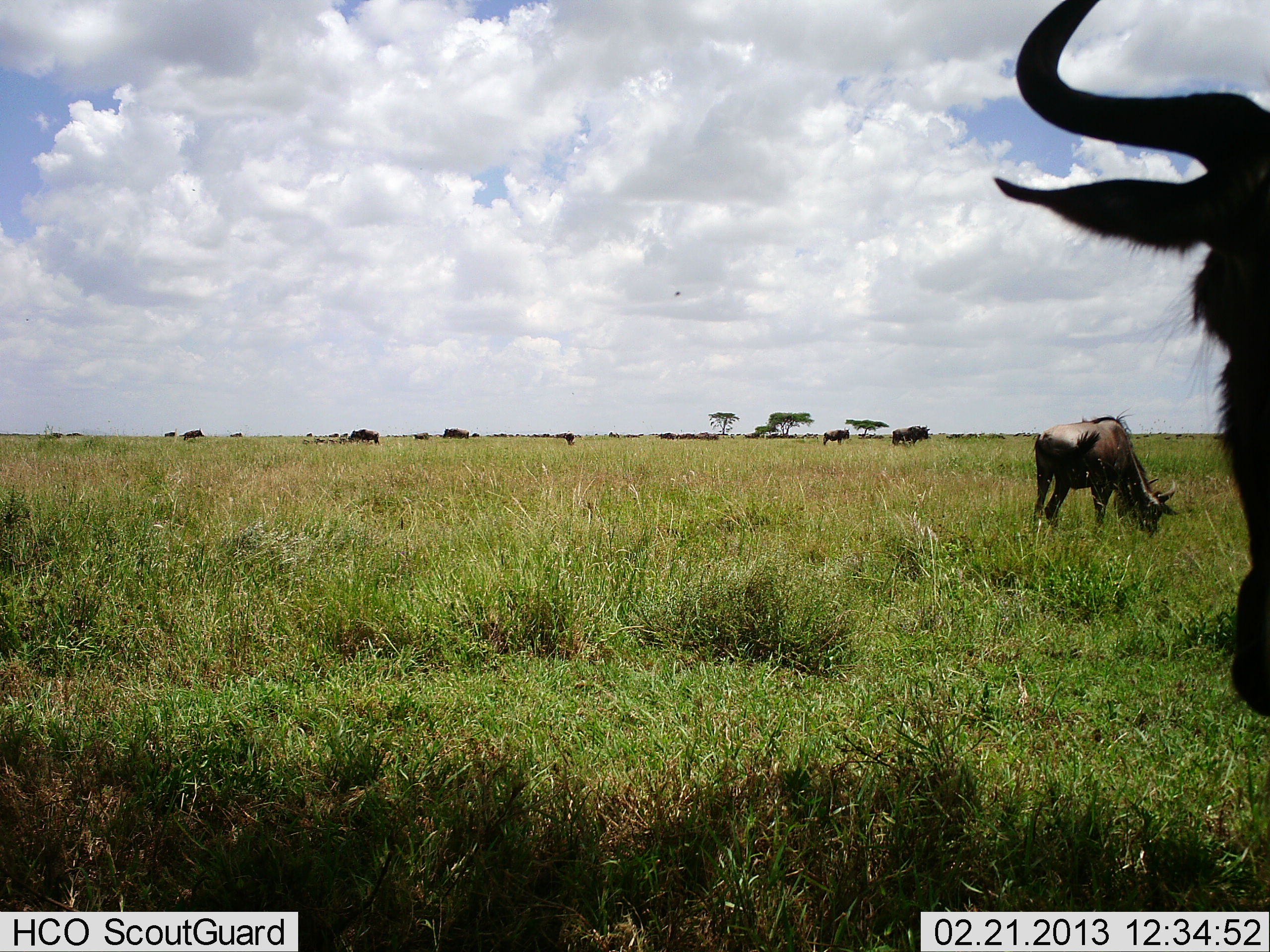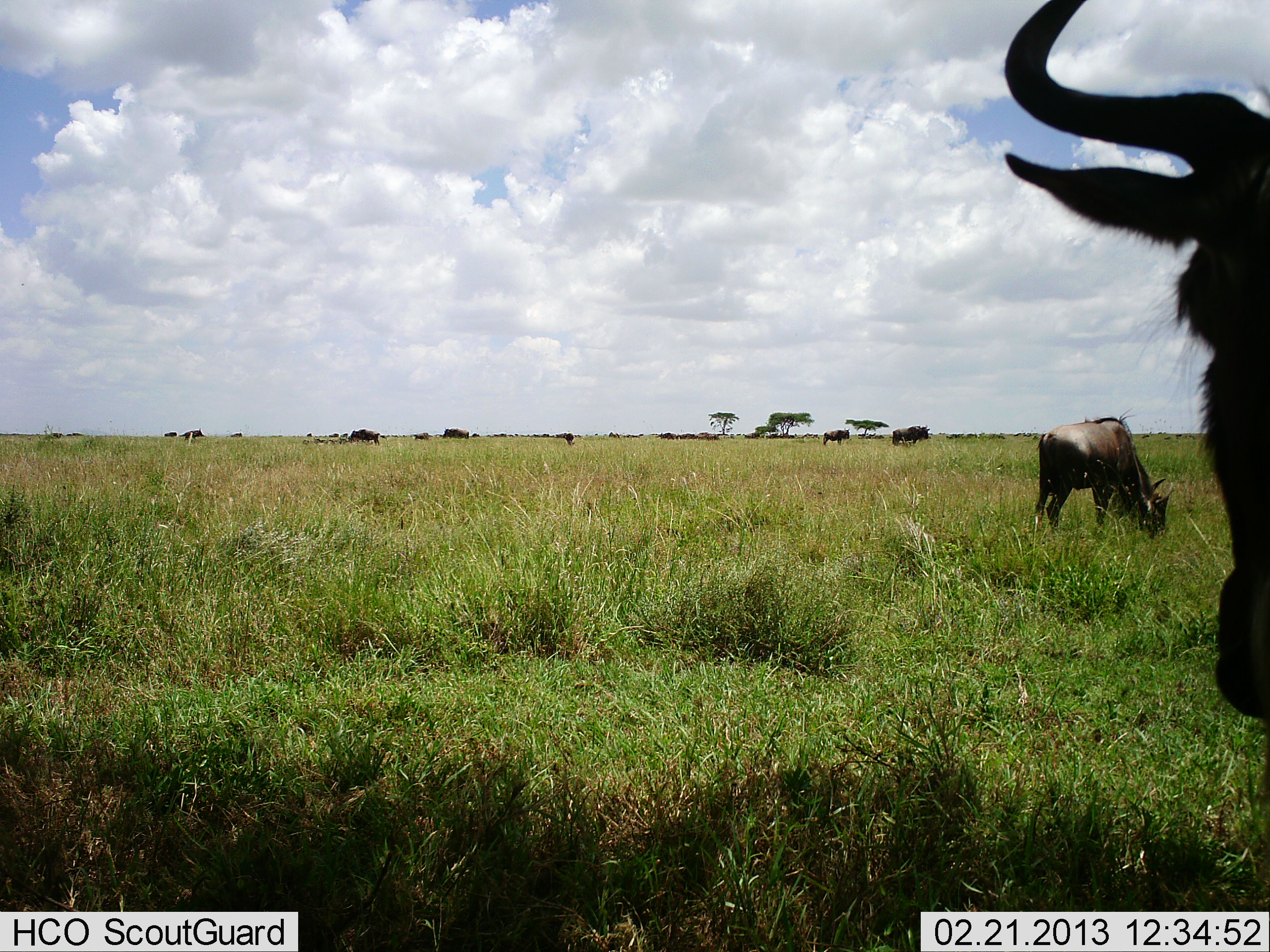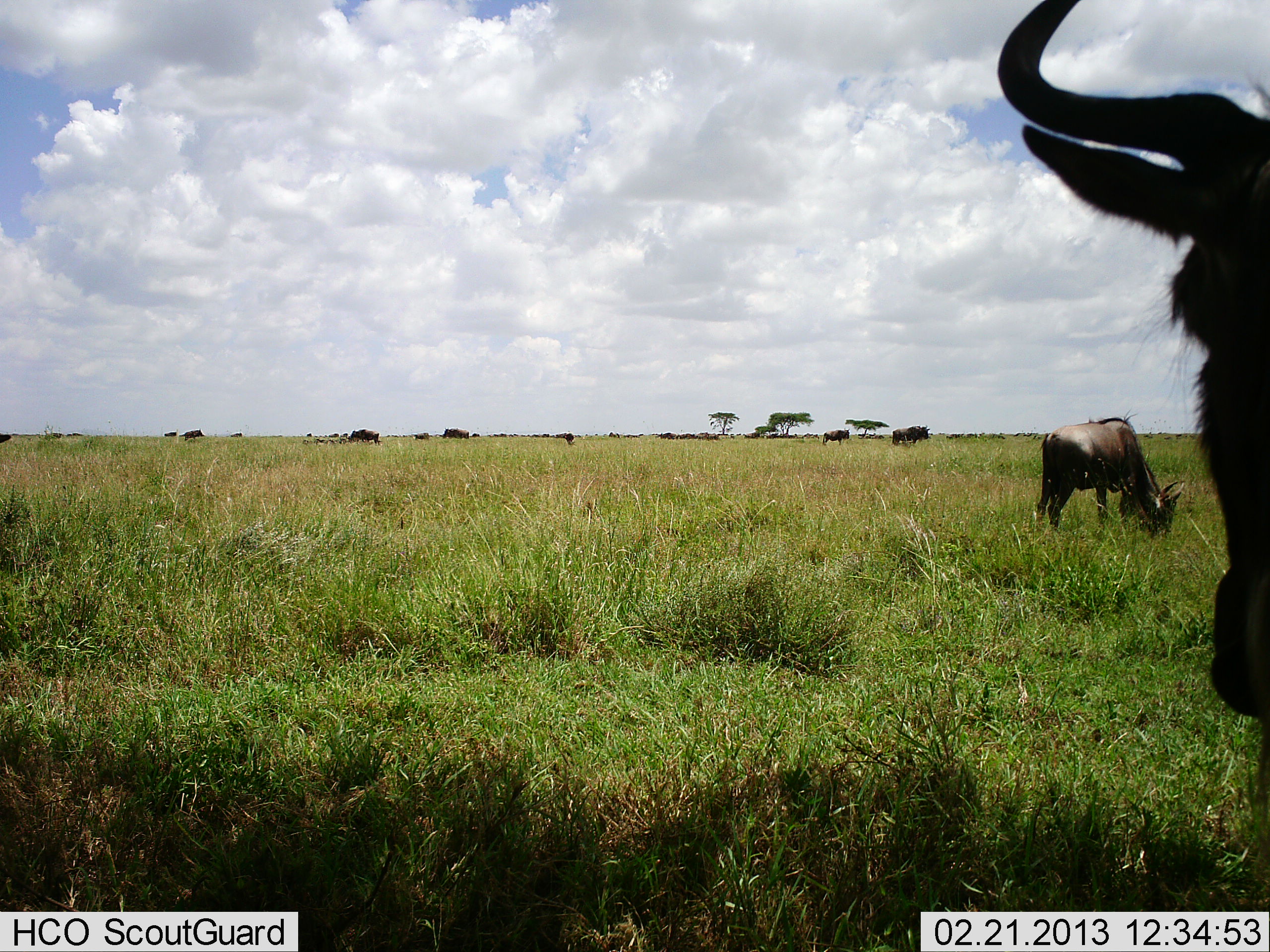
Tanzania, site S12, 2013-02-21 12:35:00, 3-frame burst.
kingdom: Animalia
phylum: Chordata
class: Mammalia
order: Artiodactyla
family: Bovidae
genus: Connochaetes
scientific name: Connochaetes taurinus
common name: blue wildebeest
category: wildebeest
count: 7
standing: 69%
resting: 3%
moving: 23%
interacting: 0%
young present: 0%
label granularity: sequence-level